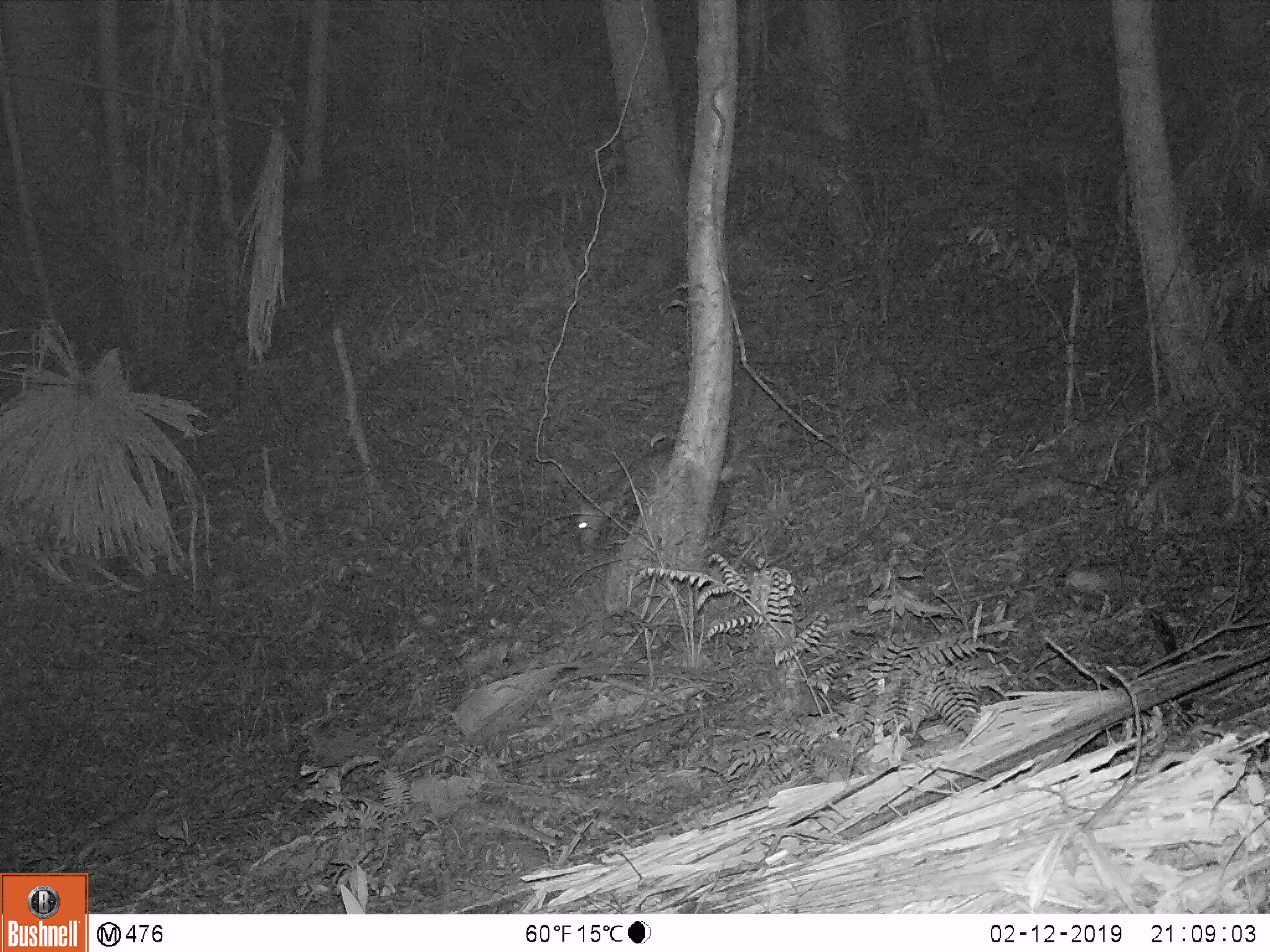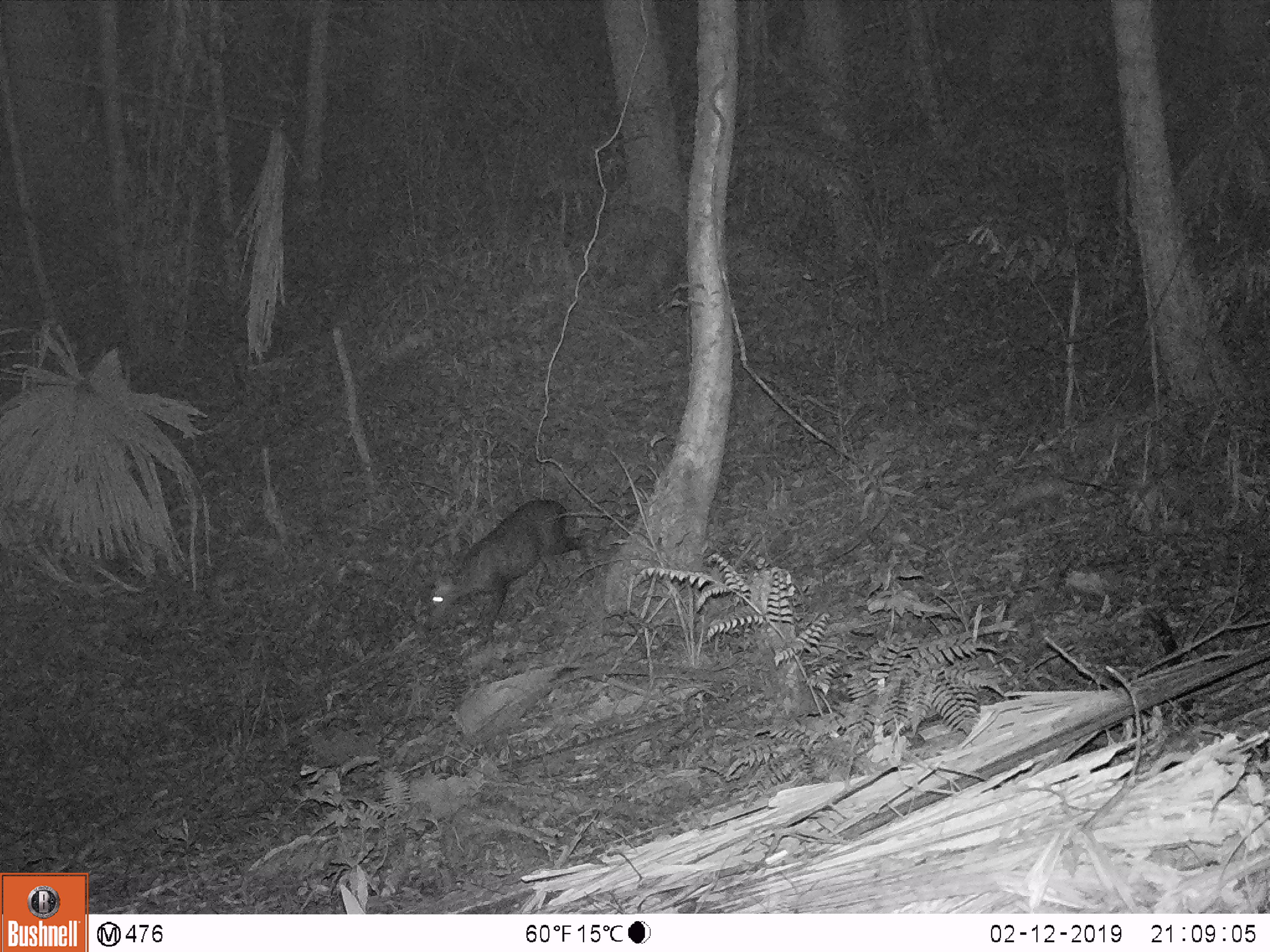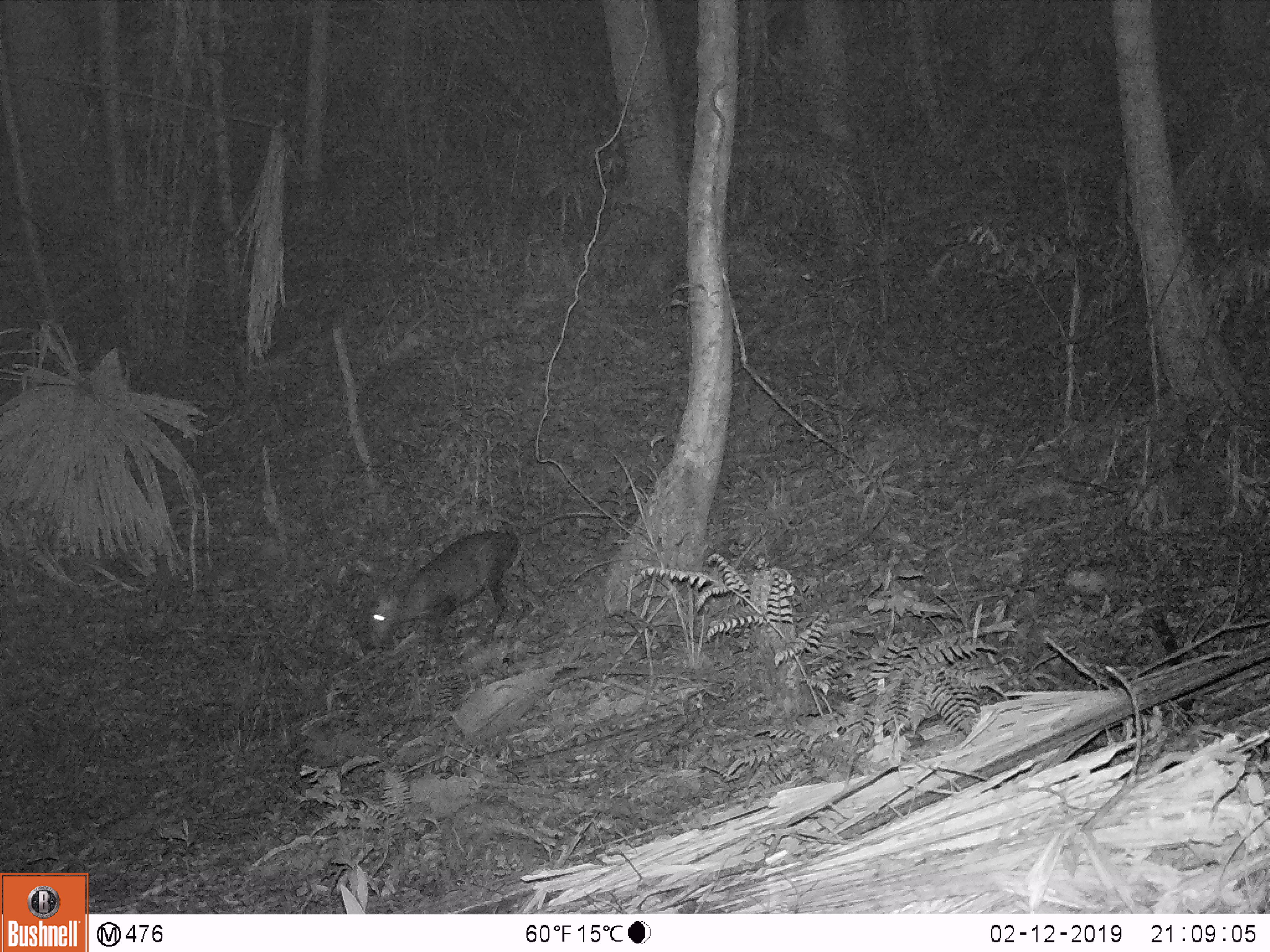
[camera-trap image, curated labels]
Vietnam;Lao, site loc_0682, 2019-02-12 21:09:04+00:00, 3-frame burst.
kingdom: Animalia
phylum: Chordata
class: Mammalia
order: Artiodactyla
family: Cervidae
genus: Muntiacus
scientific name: Muntiacus rooseveltorum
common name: roosevelt's muntjac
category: roosevelts muntjac group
Roosevelts muntjac group (roosevelt's muntjac) (Muntiacus rooseveltorum). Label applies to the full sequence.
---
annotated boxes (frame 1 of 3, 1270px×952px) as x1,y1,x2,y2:
roosevelts muntjac group: 572,430,758,561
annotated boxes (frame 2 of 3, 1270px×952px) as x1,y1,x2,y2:
roosevelts muntjac group: 426,498,603,639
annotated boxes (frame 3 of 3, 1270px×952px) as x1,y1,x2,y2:
roosevelts muntjac group: 366,529,521,674